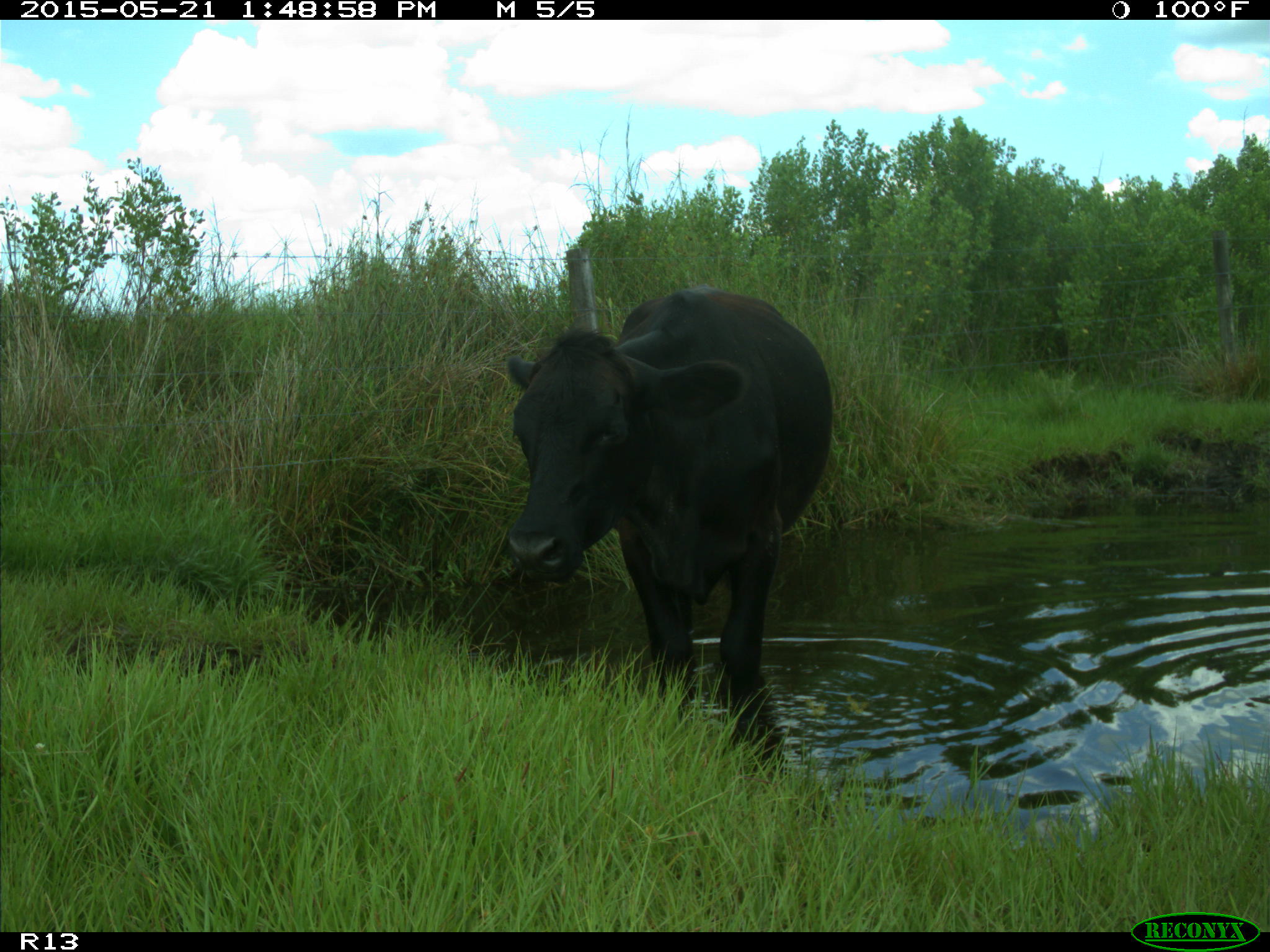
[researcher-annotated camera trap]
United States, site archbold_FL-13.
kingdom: Animalia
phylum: Chordata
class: Mammalia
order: Artiodactyla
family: Bovidae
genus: Bos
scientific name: Bos taurus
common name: domestic cow